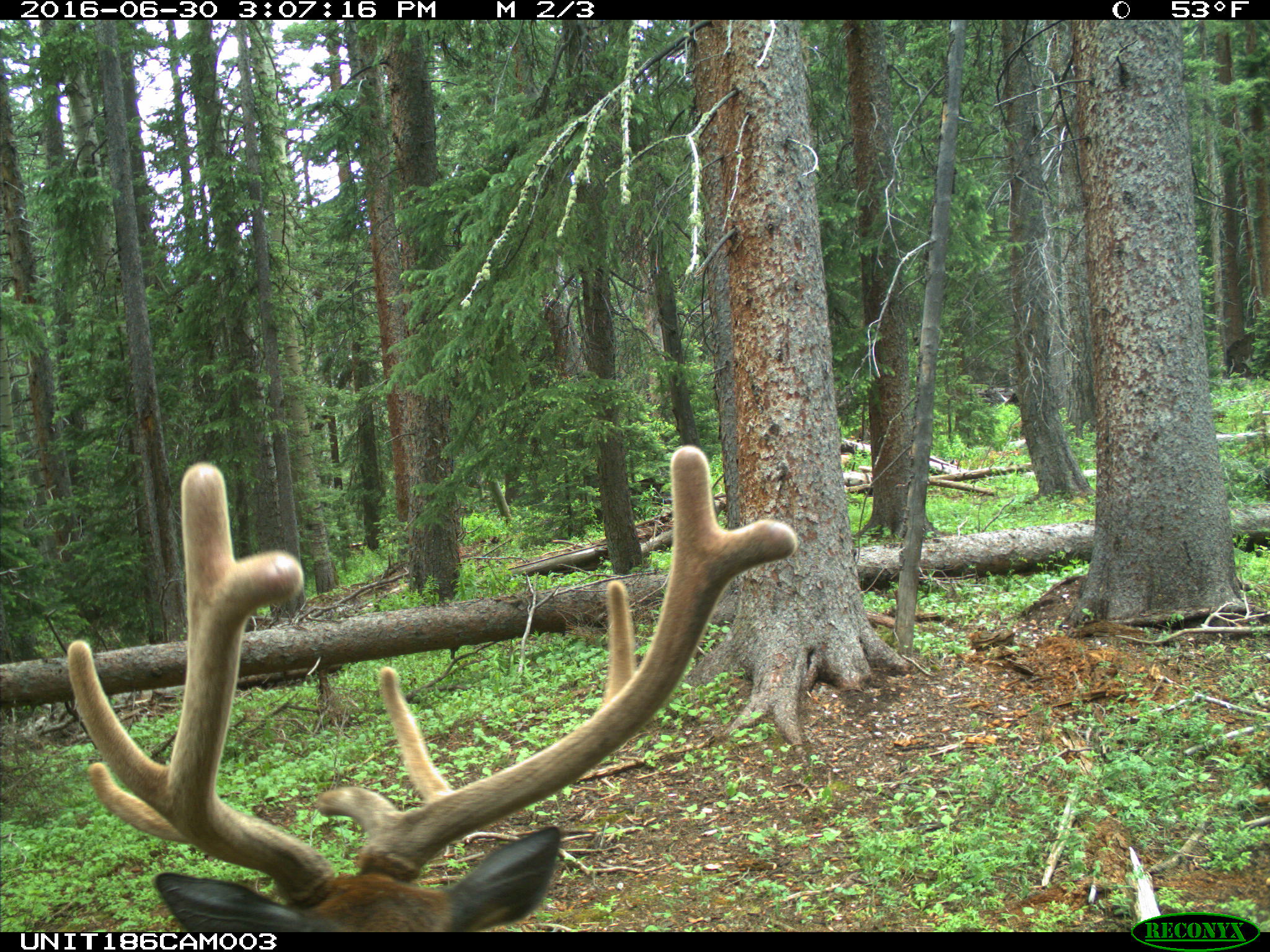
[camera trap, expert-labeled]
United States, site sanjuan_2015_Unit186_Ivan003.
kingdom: Animalia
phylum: Chordata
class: Mammalia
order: Artiodactyla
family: Cervidae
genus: Cervus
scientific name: Cervus elaphus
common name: red deer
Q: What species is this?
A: Cervus elaphus (red deer).